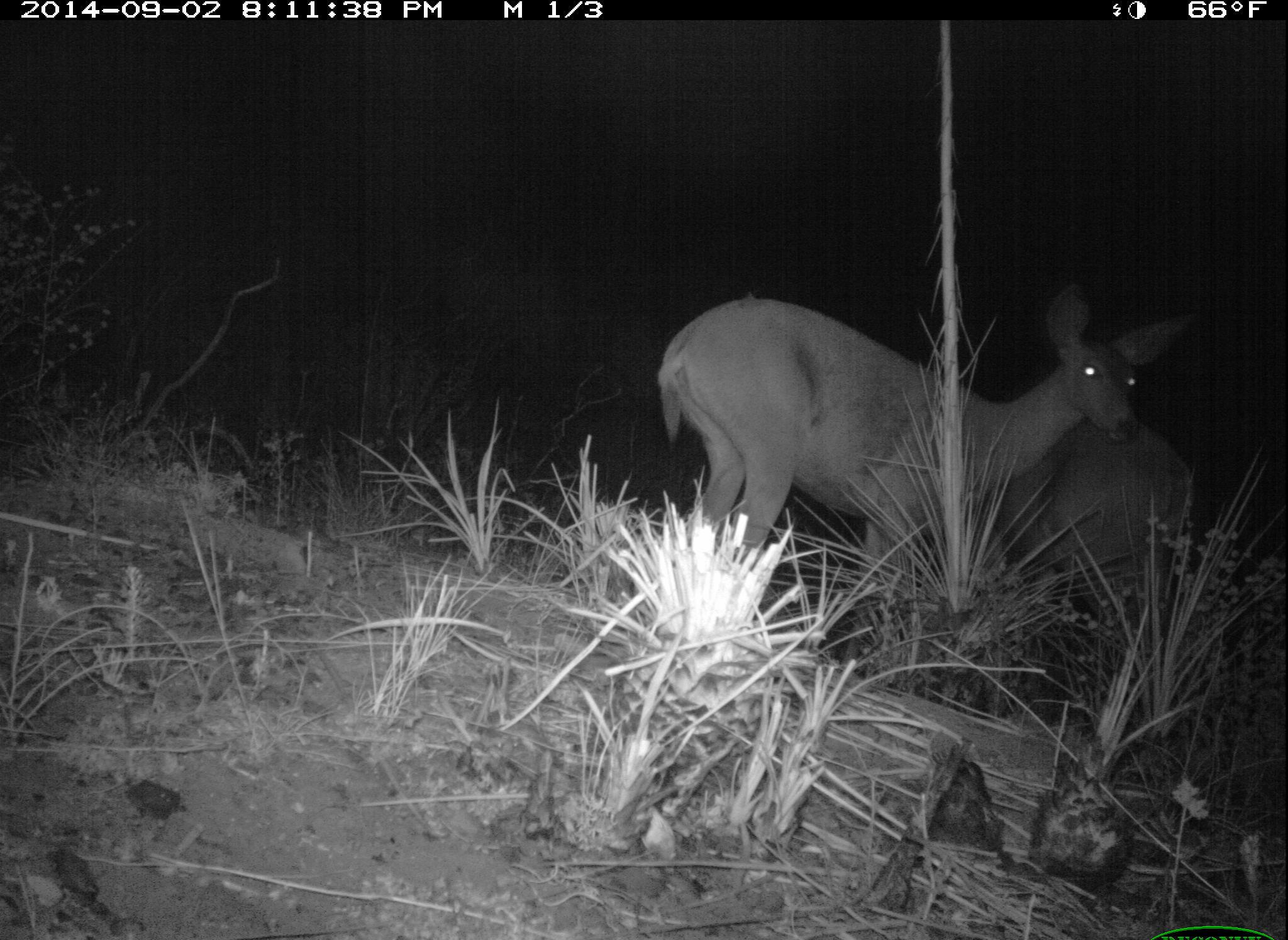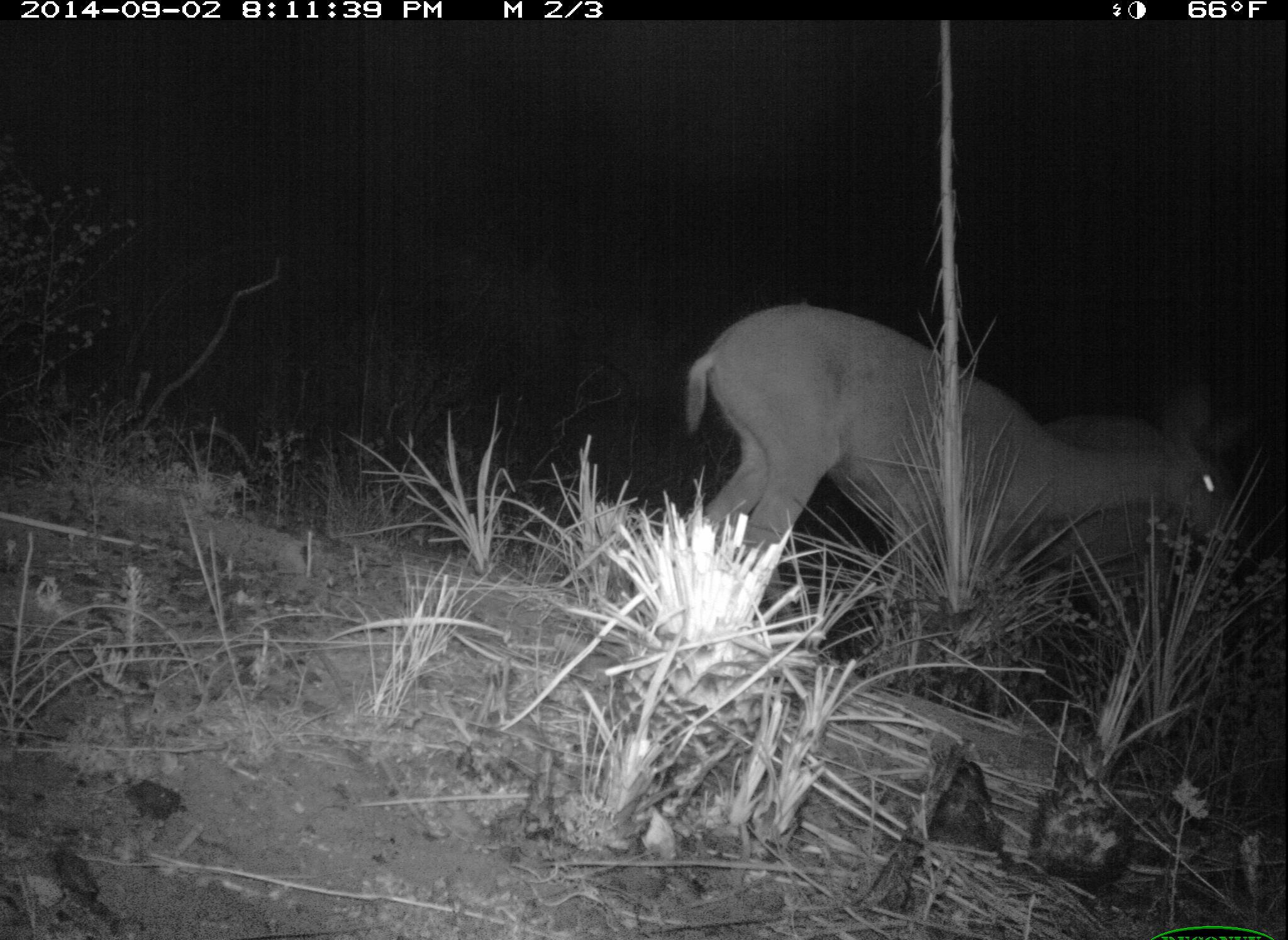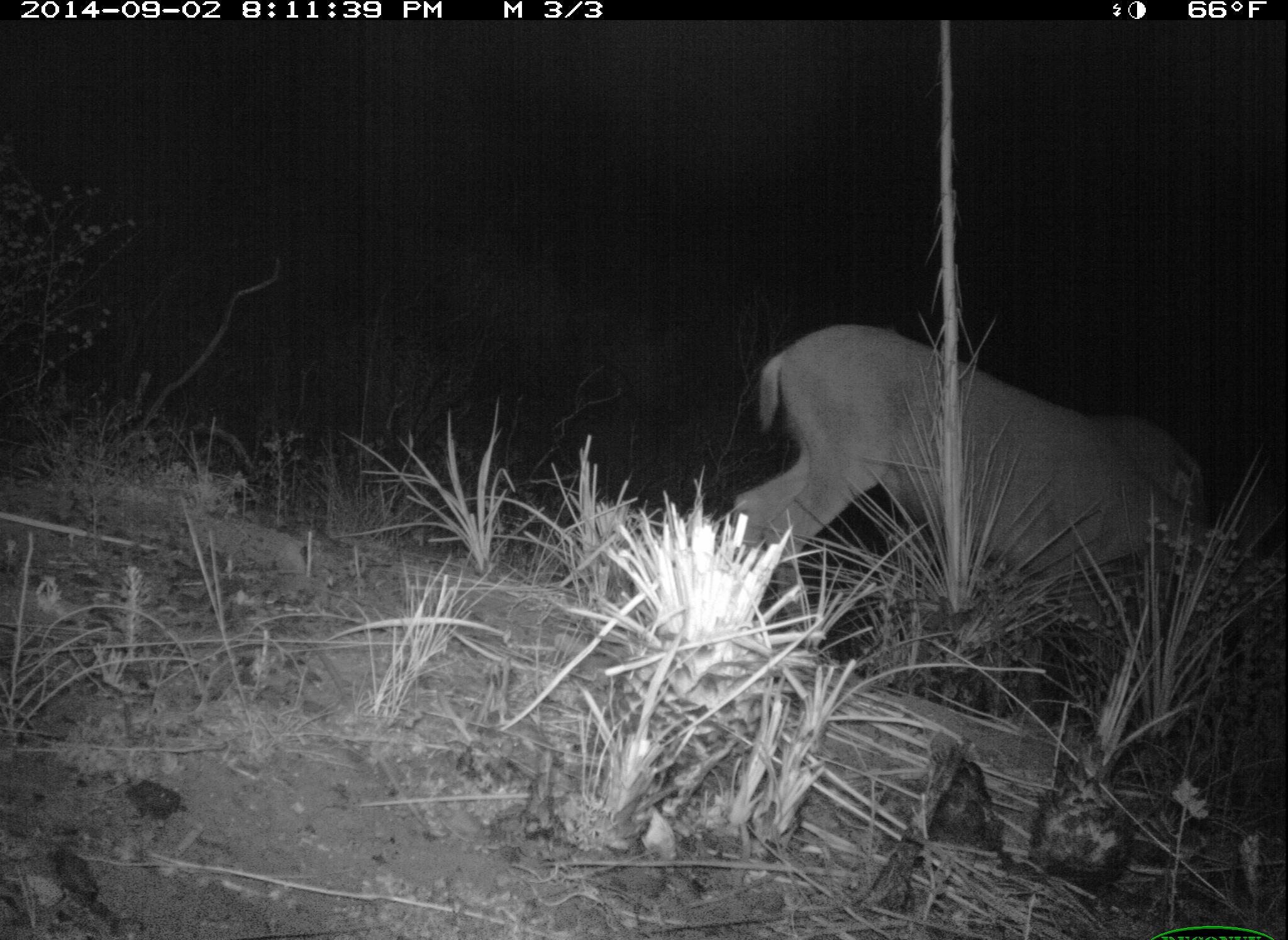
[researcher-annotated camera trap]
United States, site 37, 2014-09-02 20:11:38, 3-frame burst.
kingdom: Animalia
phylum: Chordata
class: Mammalia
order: Artiodactyla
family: Cervidae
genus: Odocoileus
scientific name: Odocoileus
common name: deer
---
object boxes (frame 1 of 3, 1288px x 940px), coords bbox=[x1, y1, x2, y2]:
deer: bbox=[659, 289, 1194, 558]; bbox=[999, 406, 1204, 567]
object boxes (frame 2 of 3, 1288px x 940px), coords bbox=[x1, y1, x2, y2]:
deer: bbox=[685, 303, 1245, 616]; bbox=[1030, 418, 1180, 617]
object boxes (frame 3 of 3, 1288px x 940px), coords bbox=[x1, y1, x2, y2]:
deer: bbox=[731, 323, 1198, 653]; bbox=[1061, 411, 1207, 511]